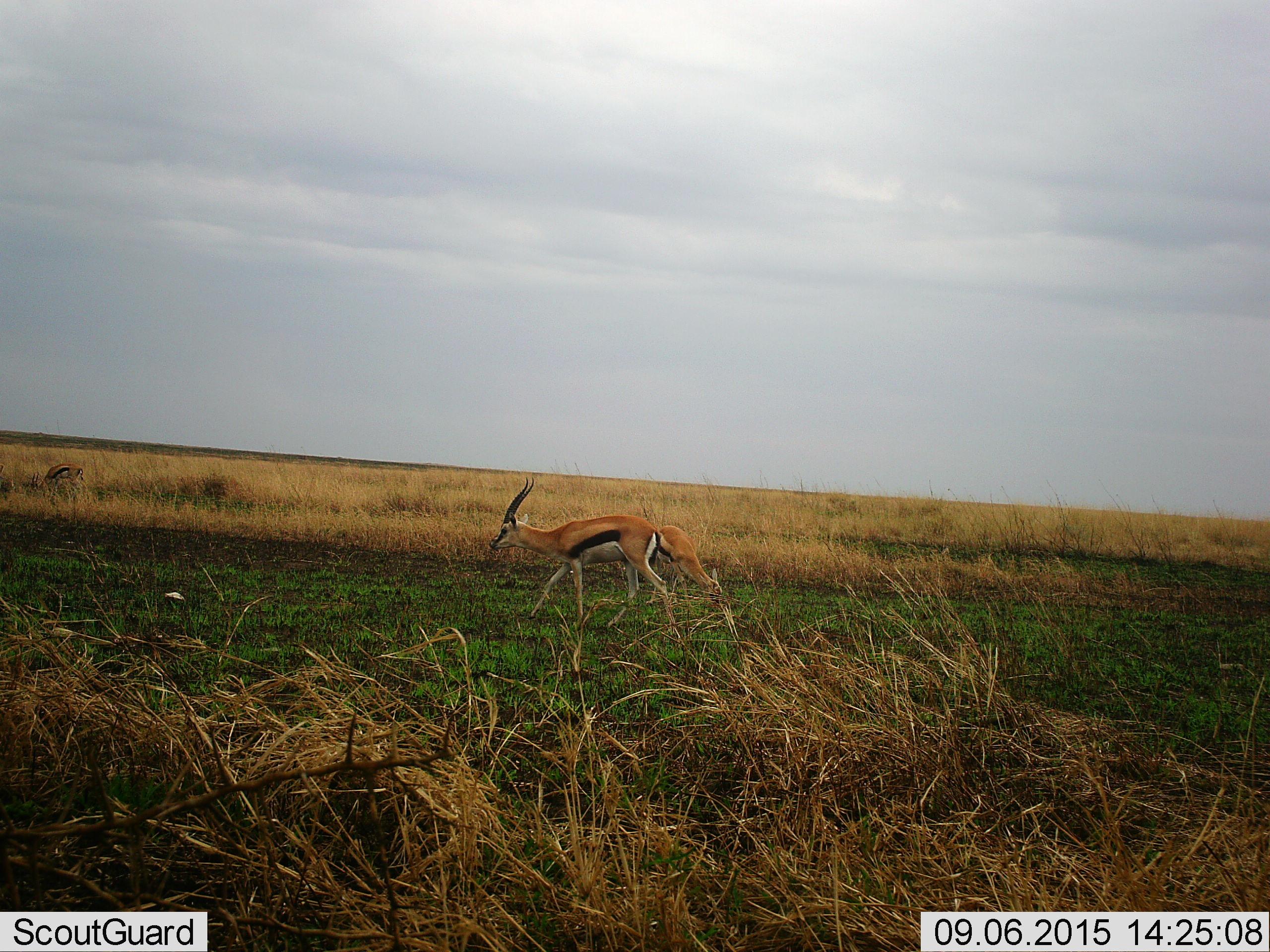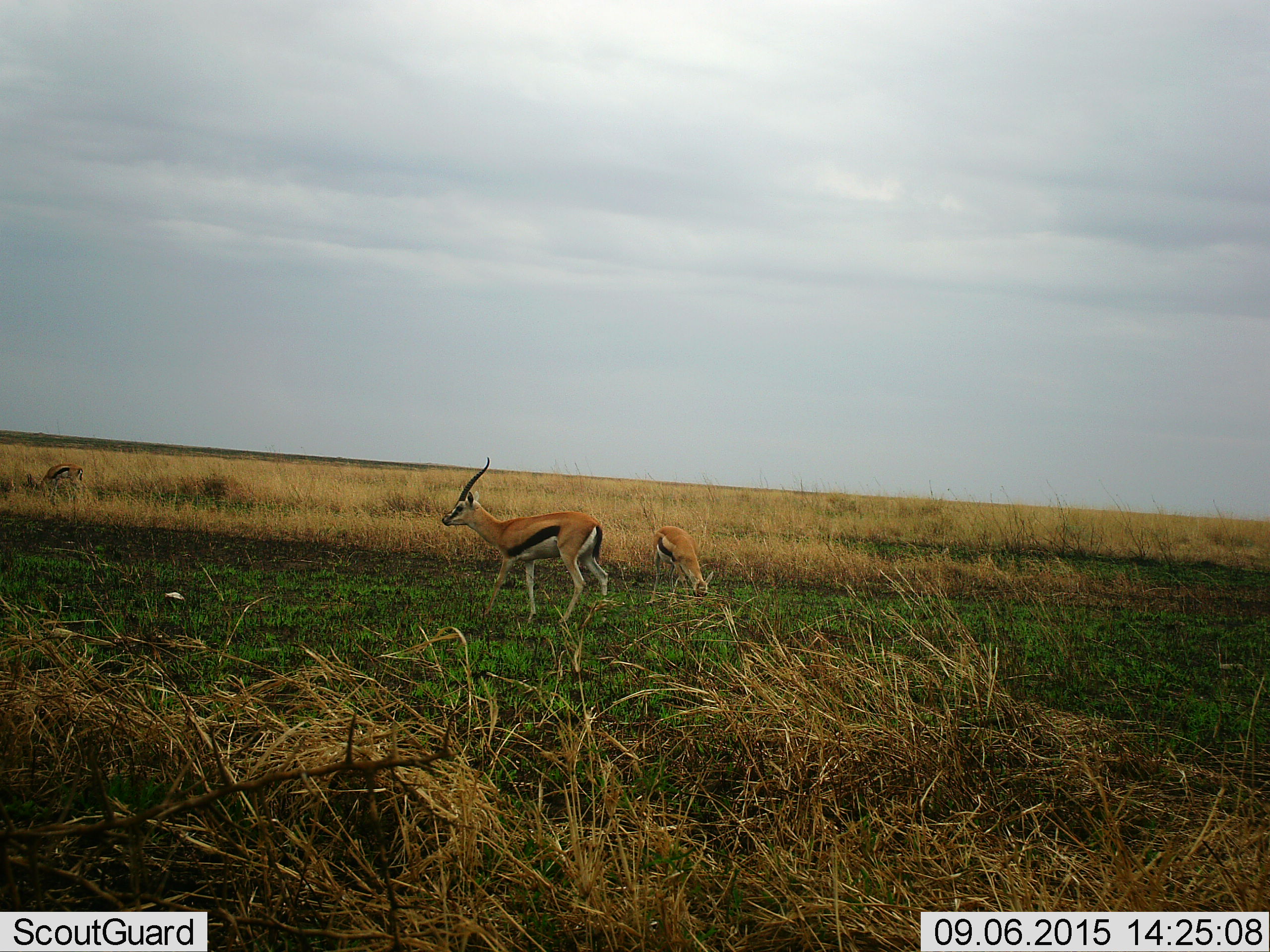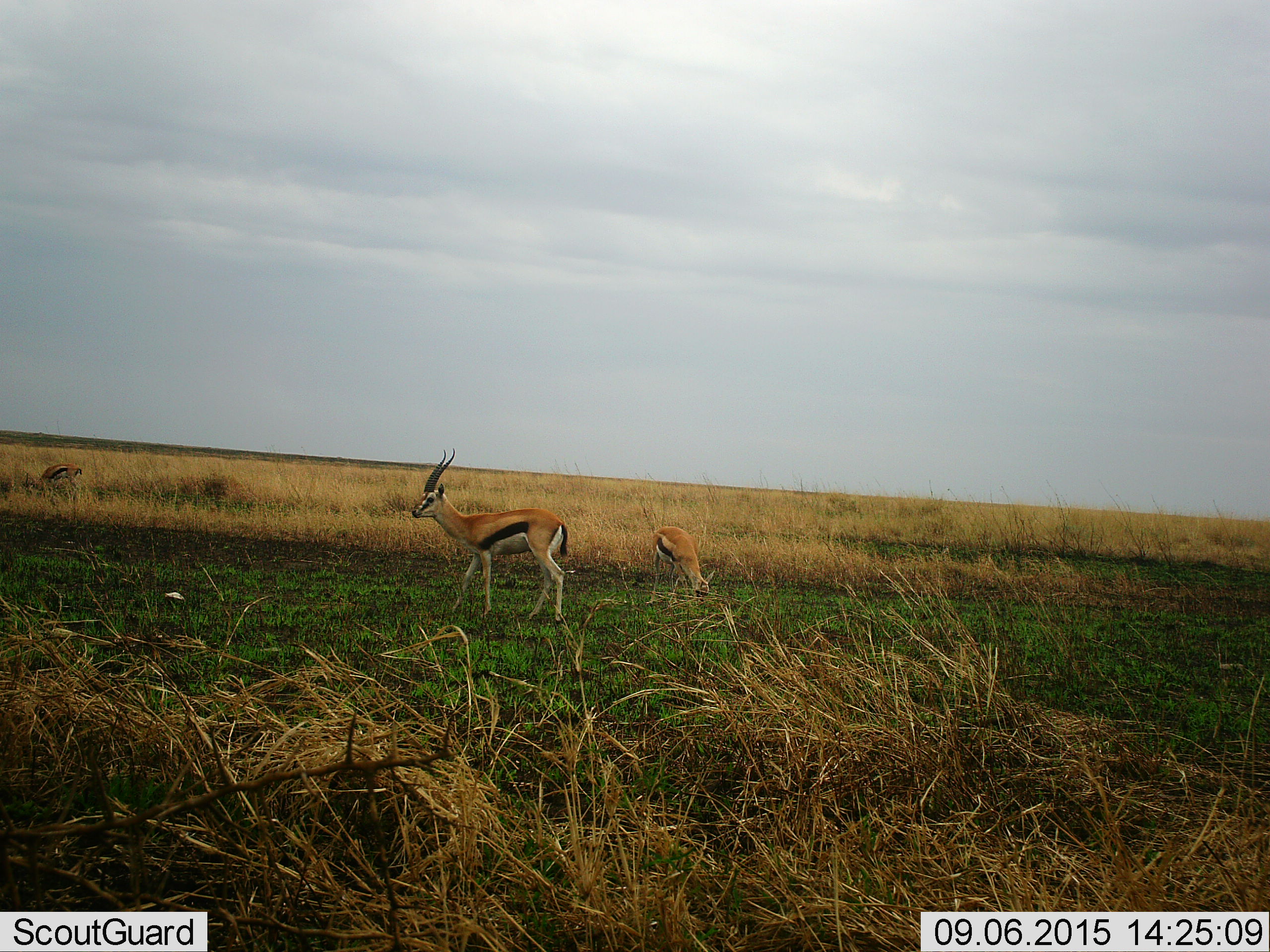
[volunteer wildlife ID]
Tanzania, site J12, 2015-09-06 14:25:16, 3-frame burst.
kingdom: Animalia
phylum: Chordata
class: Mammalia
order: Artiodactyla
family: Bovidae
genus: Eudorcas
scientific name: Eudorcas thomsonii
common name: thomson's gazelle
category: gazellethomsons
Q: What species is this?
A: Gazellethomsons (thomson's gazelle) (Eudorcas thomsonii).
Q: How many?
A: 2.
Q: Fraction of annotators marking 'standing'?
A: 29%.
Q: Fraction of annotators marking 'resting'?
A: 0%.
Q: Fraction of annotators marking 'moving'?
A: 86%.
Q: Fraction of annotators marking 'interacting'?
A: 0%.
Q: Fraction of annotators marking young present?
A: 0%.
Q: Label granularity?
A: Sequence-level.